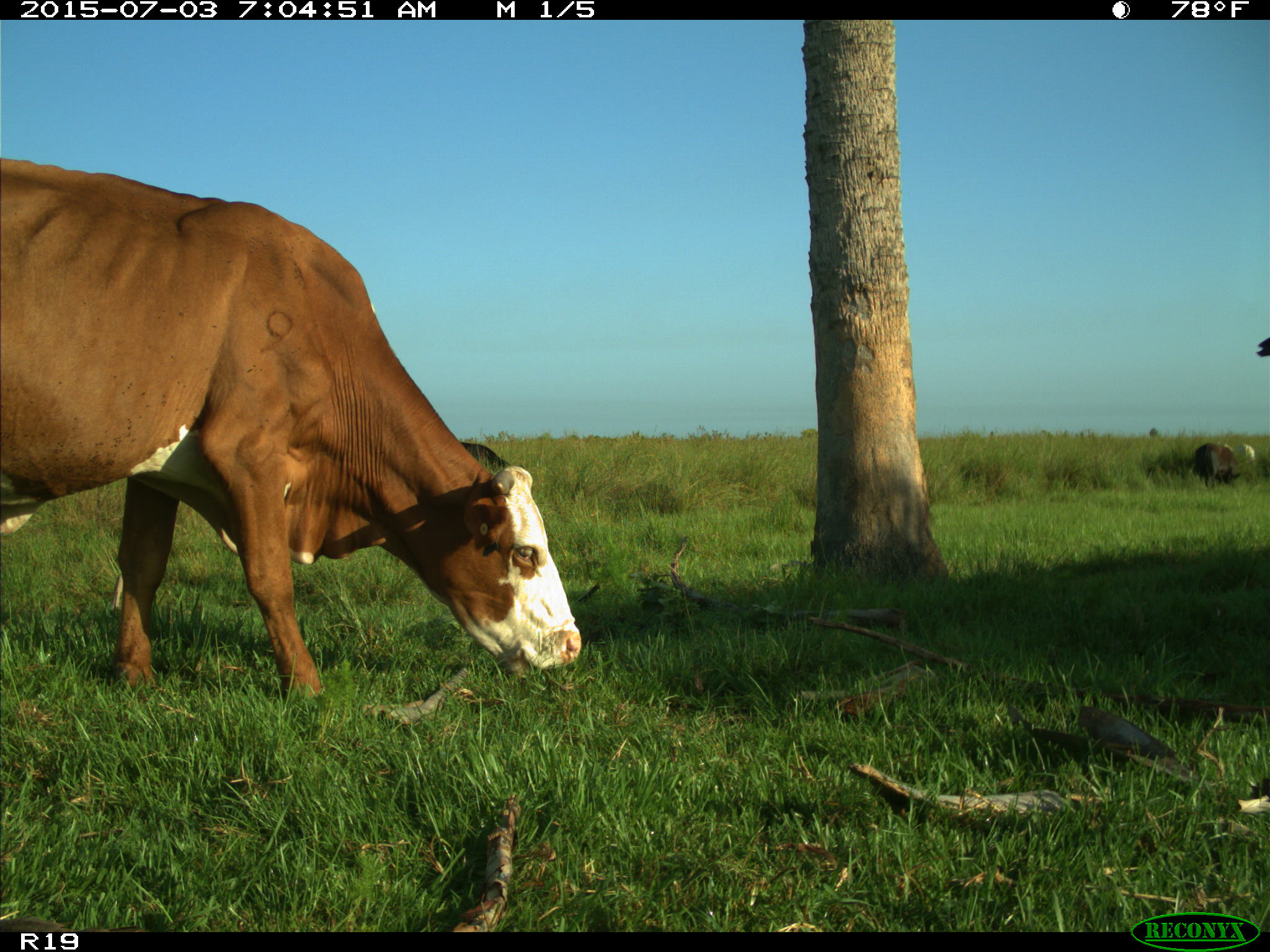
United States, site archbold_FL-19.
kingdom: Animalia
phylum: Chordata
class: Mammalia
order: Artiodactyla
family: Bovidae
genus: Bos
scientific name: Bos taurus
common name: domestic cow